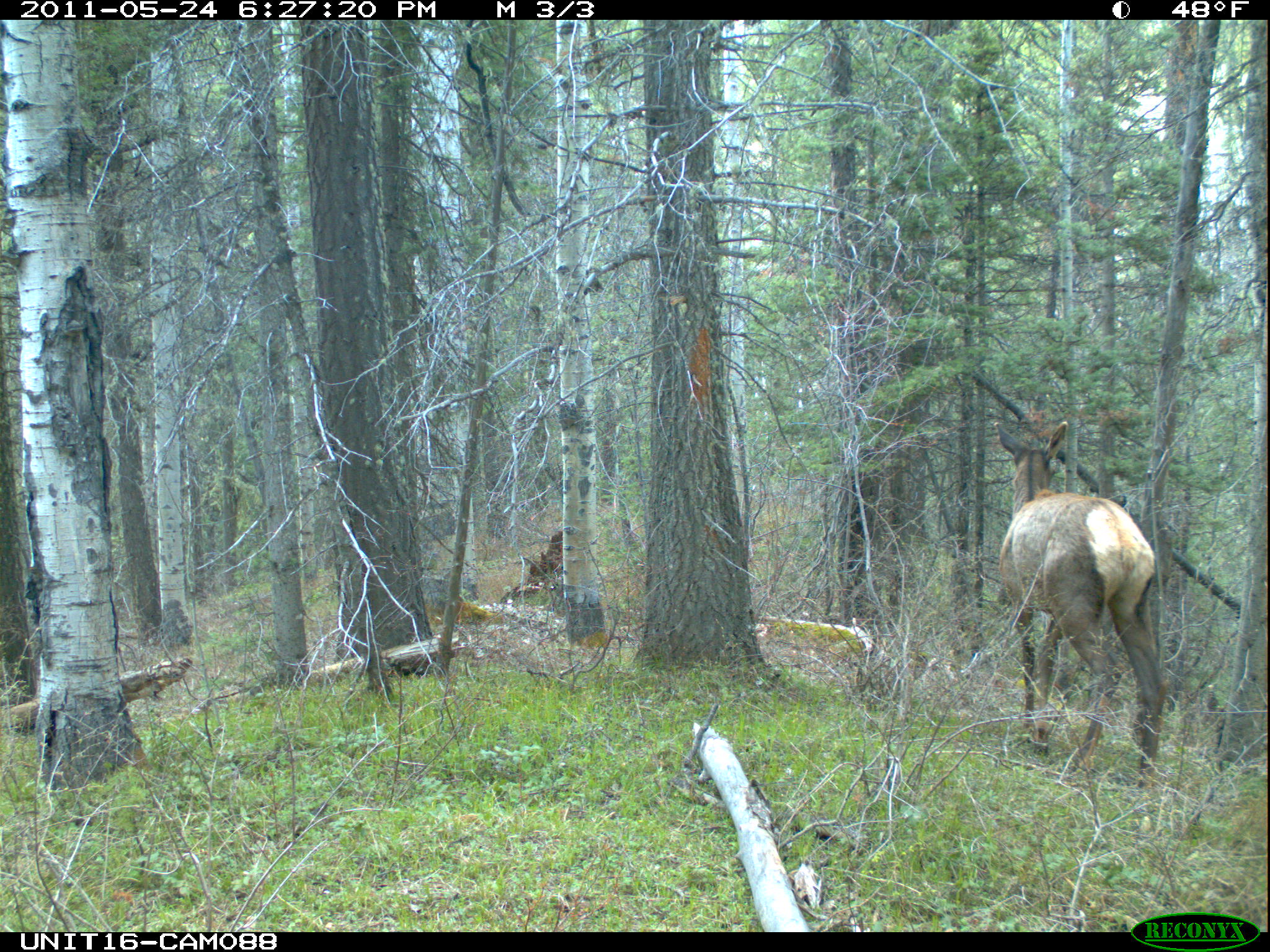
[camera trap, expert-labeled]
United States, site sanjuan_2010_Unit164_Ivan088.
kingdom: Animalia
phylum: Chordata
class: Mammalia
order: Artiodactyla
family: Cervidae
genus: Cervus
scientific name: Cervus elaphus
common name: red deer